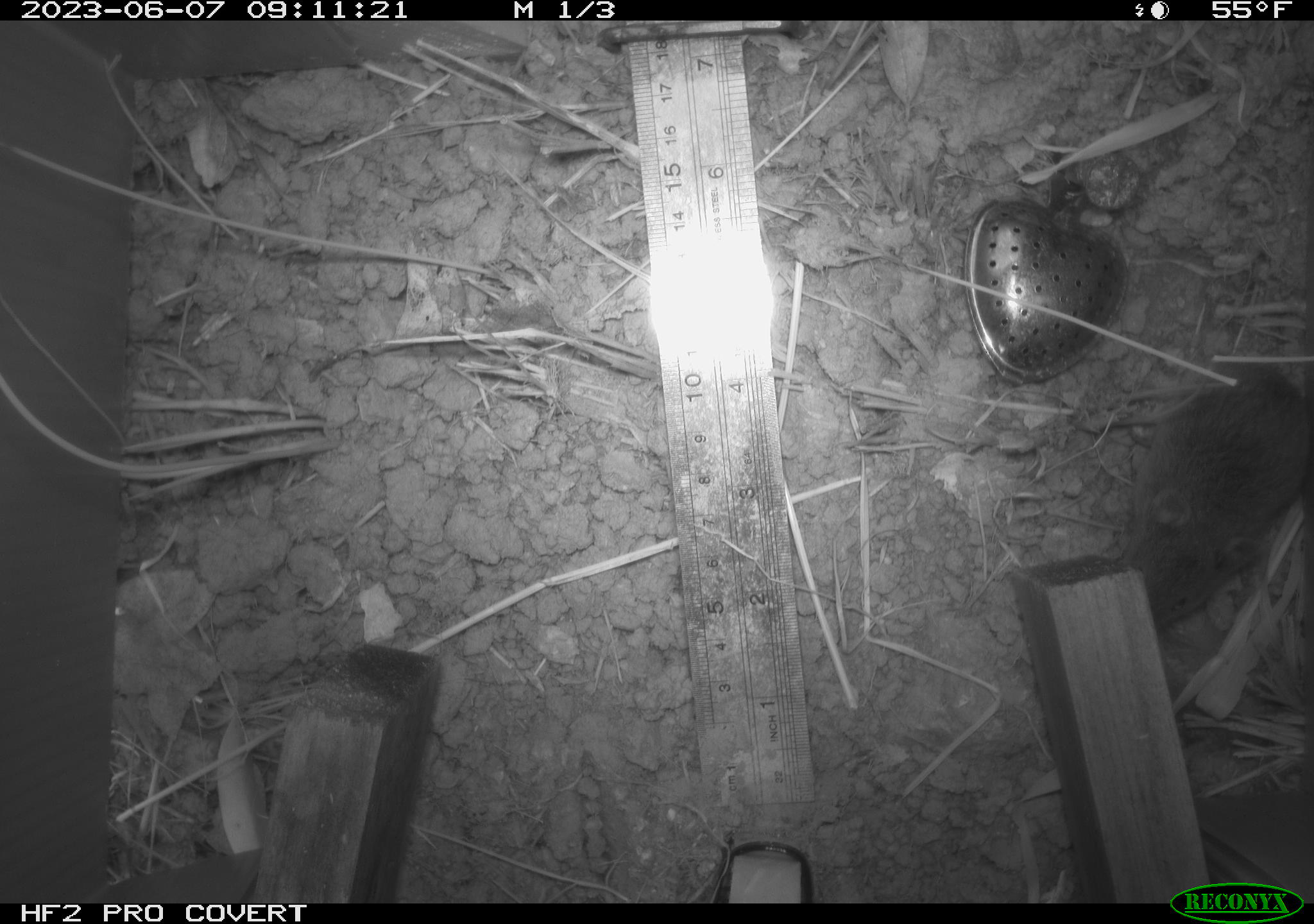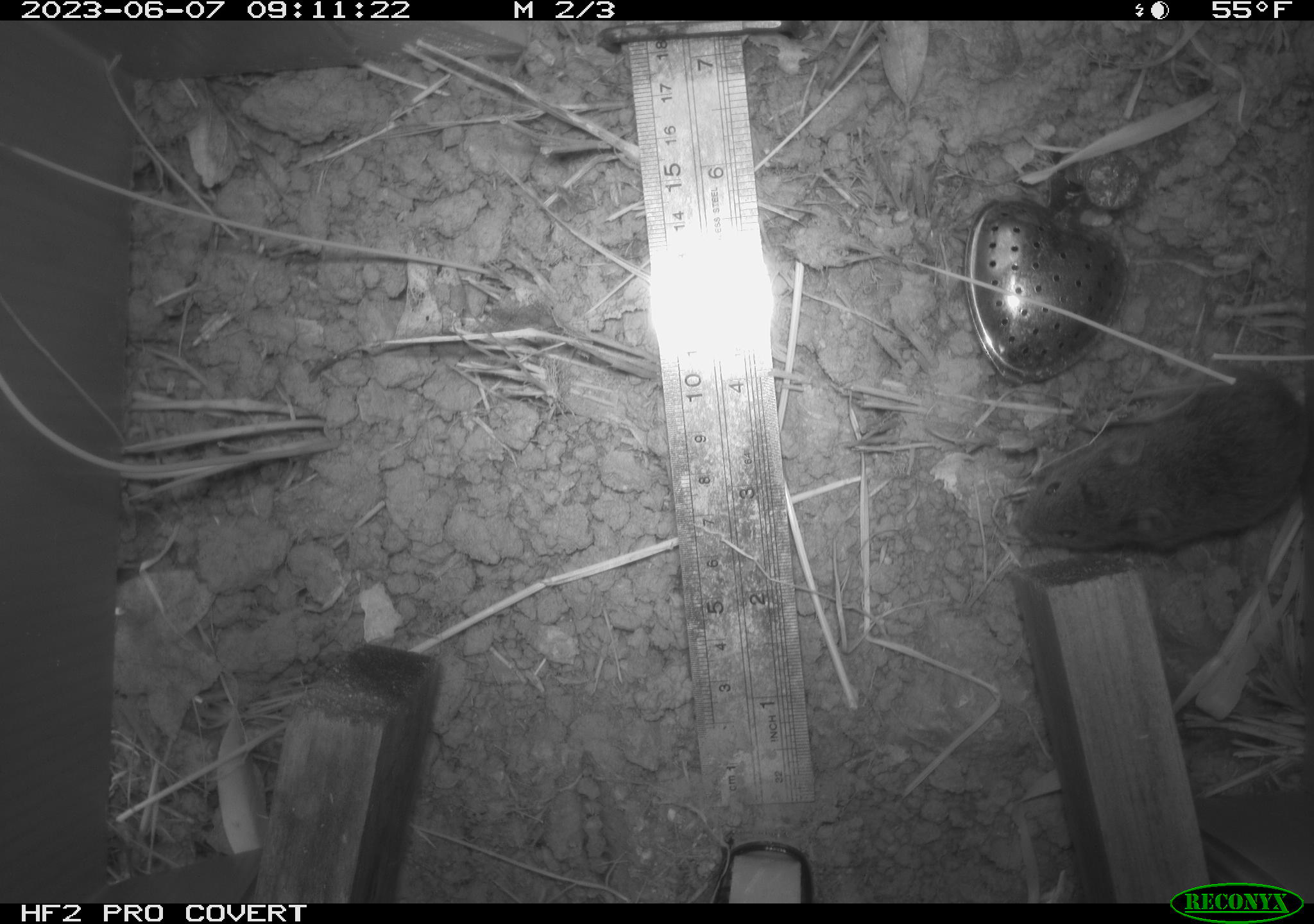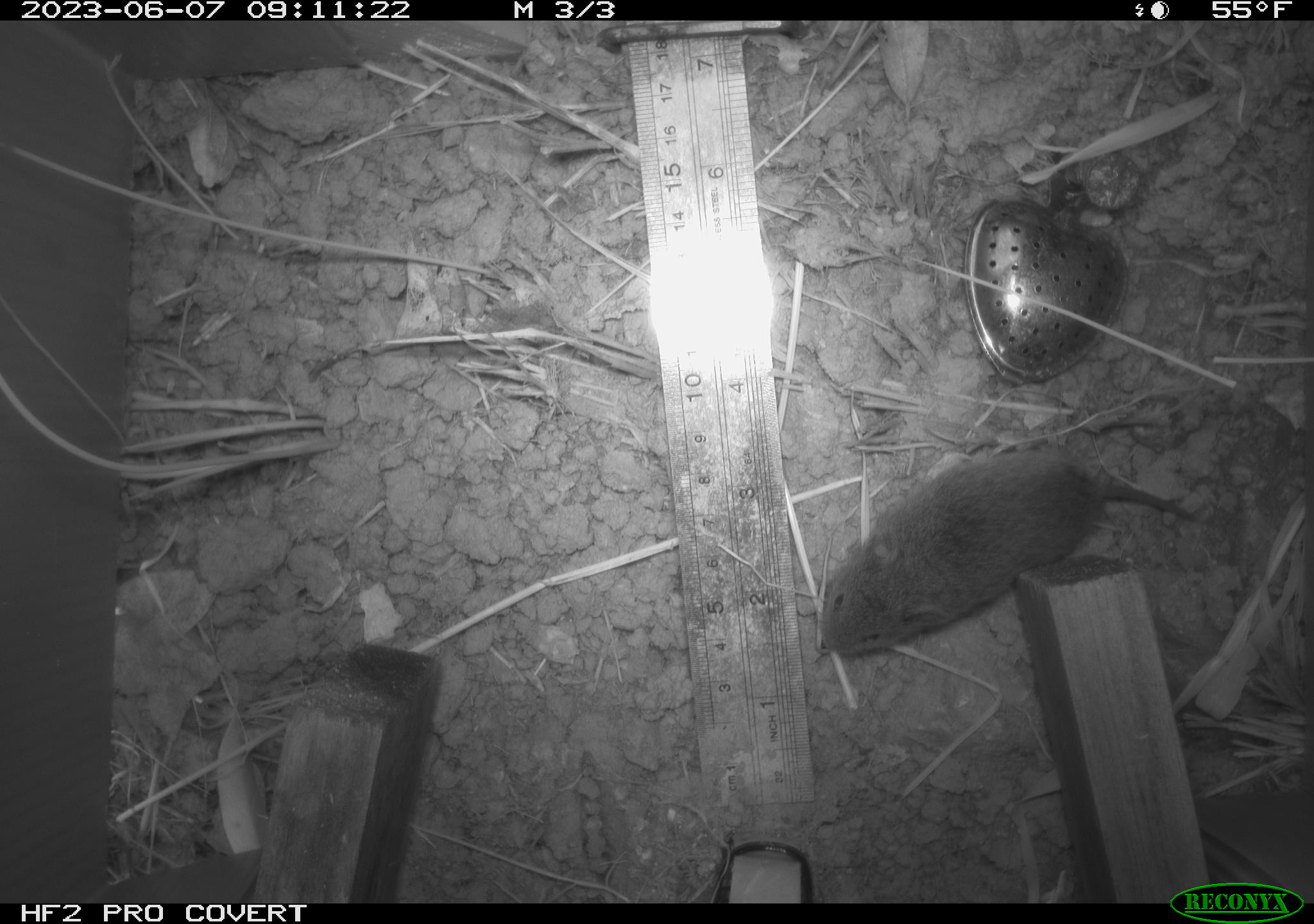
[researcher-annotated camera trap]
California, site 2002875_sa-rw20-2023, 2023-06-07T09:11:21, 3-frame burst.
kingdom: Animalia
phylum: Chordata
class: Mammalia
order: Rodentia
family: Cricetidae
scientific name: Arvicolinae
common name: voles, lemmings, and muskrats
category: arvicolinae subfamily